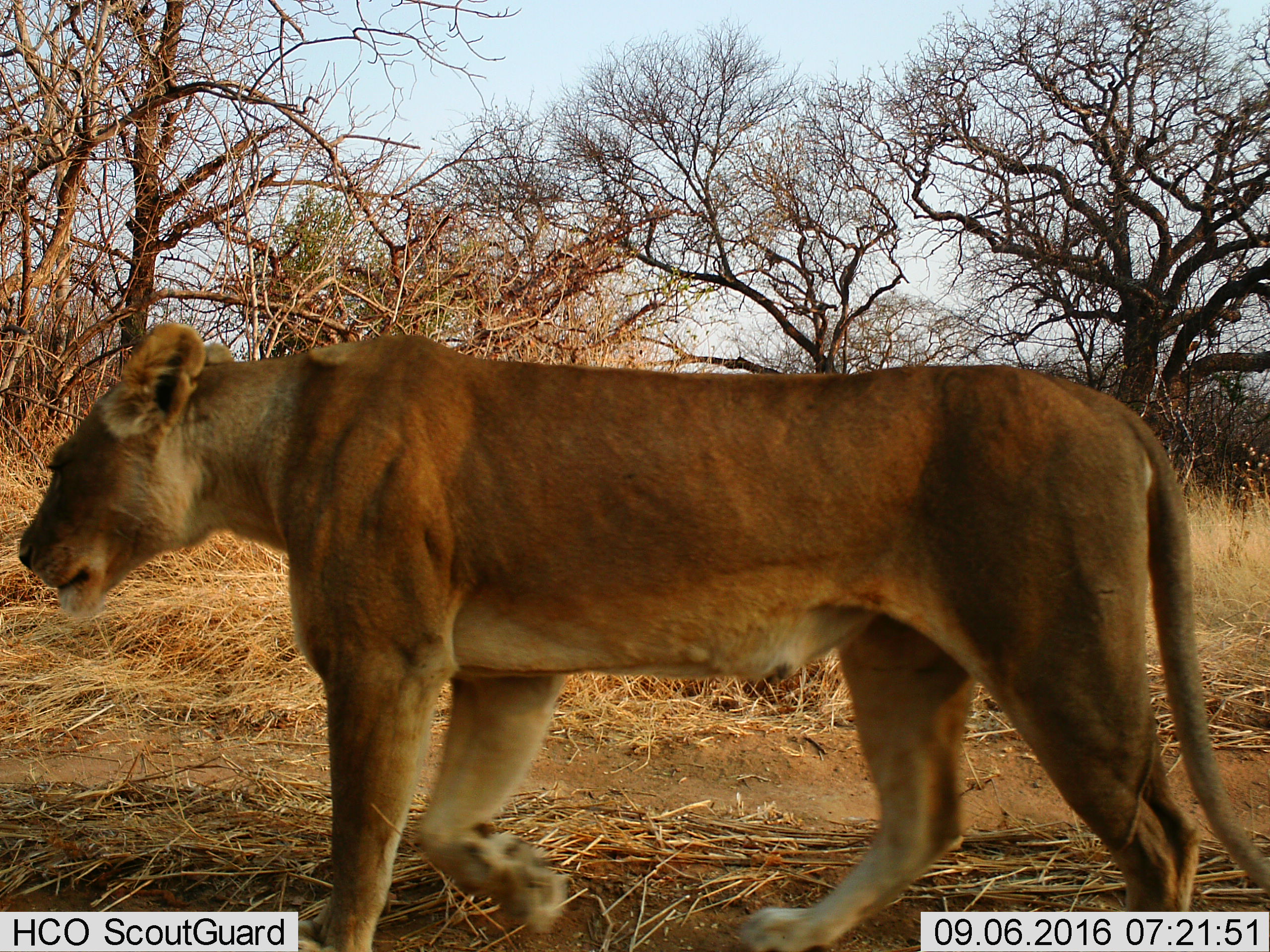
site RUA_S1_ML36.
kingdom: Animalia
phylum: Chordata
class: Mammalia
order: Carnivora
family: Felidae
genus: Panthera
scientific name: Panthera leo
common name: lion female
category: lionfemale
Lionfemale (lion female) (Panthera leo), count 1. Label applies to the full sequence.